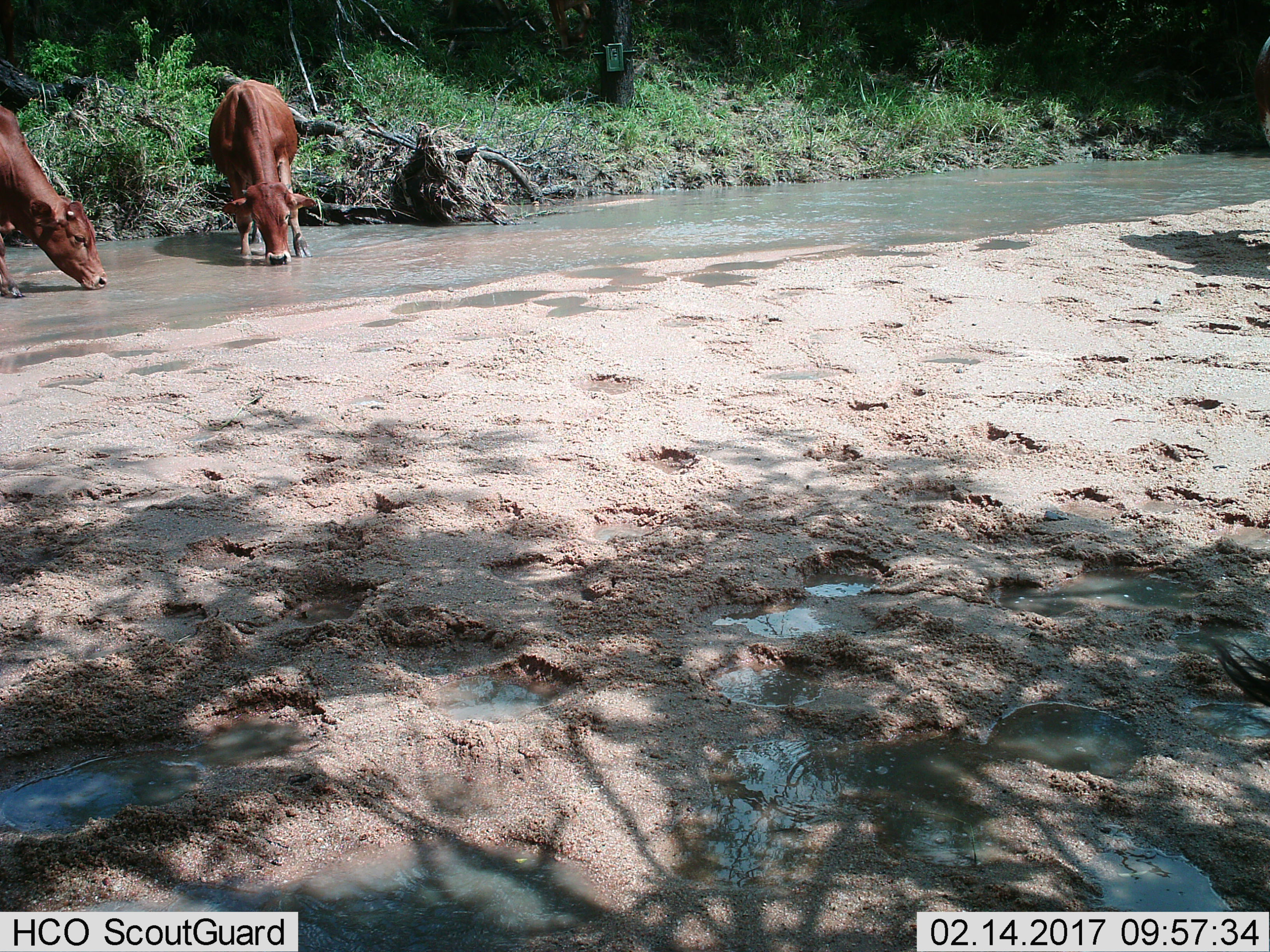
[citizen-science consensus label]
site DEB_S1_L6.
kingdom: Animalia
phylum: Chordata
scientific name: Vertebrata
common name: domestic animal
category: domesticanimal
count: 2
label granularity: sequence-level